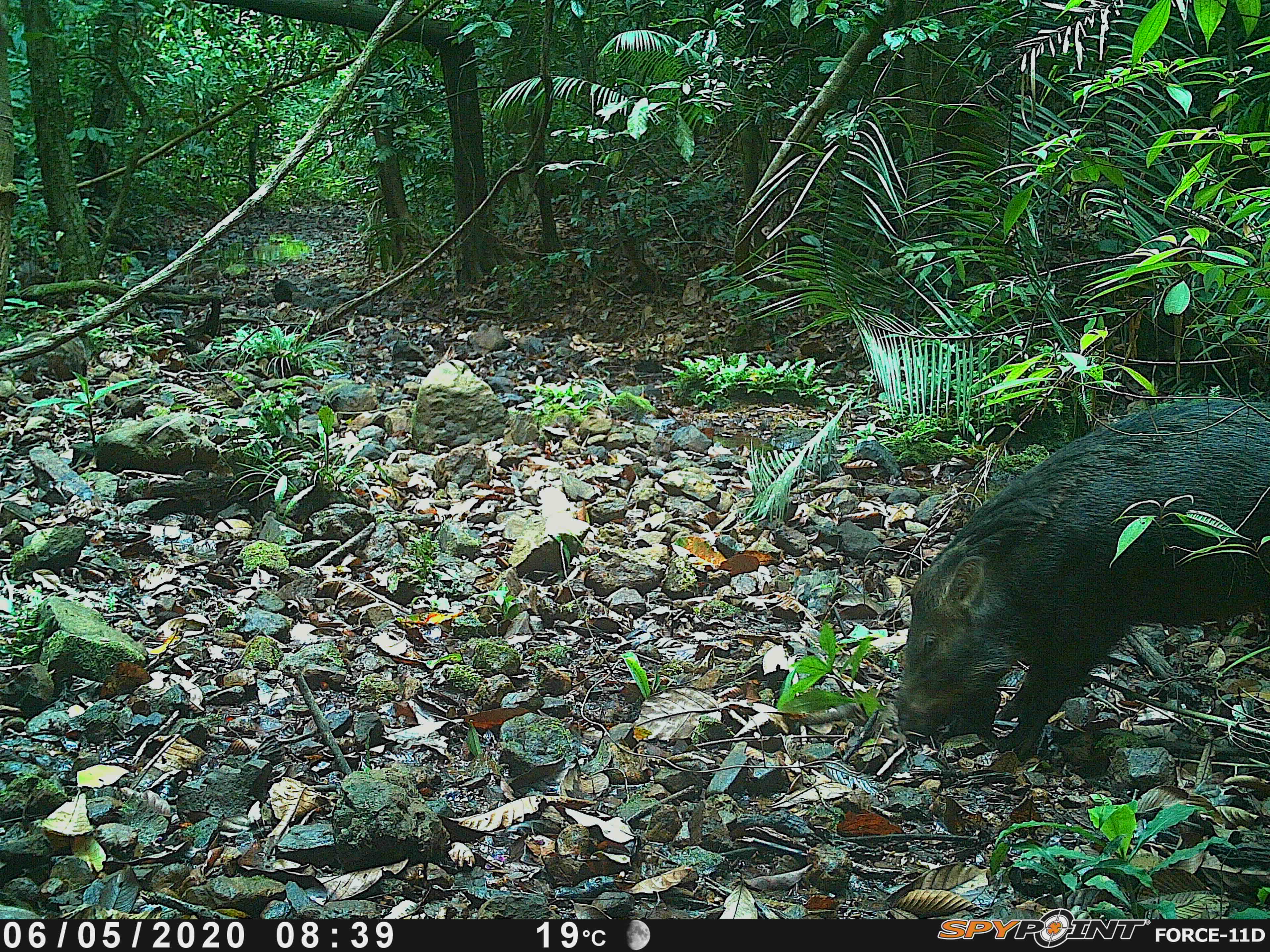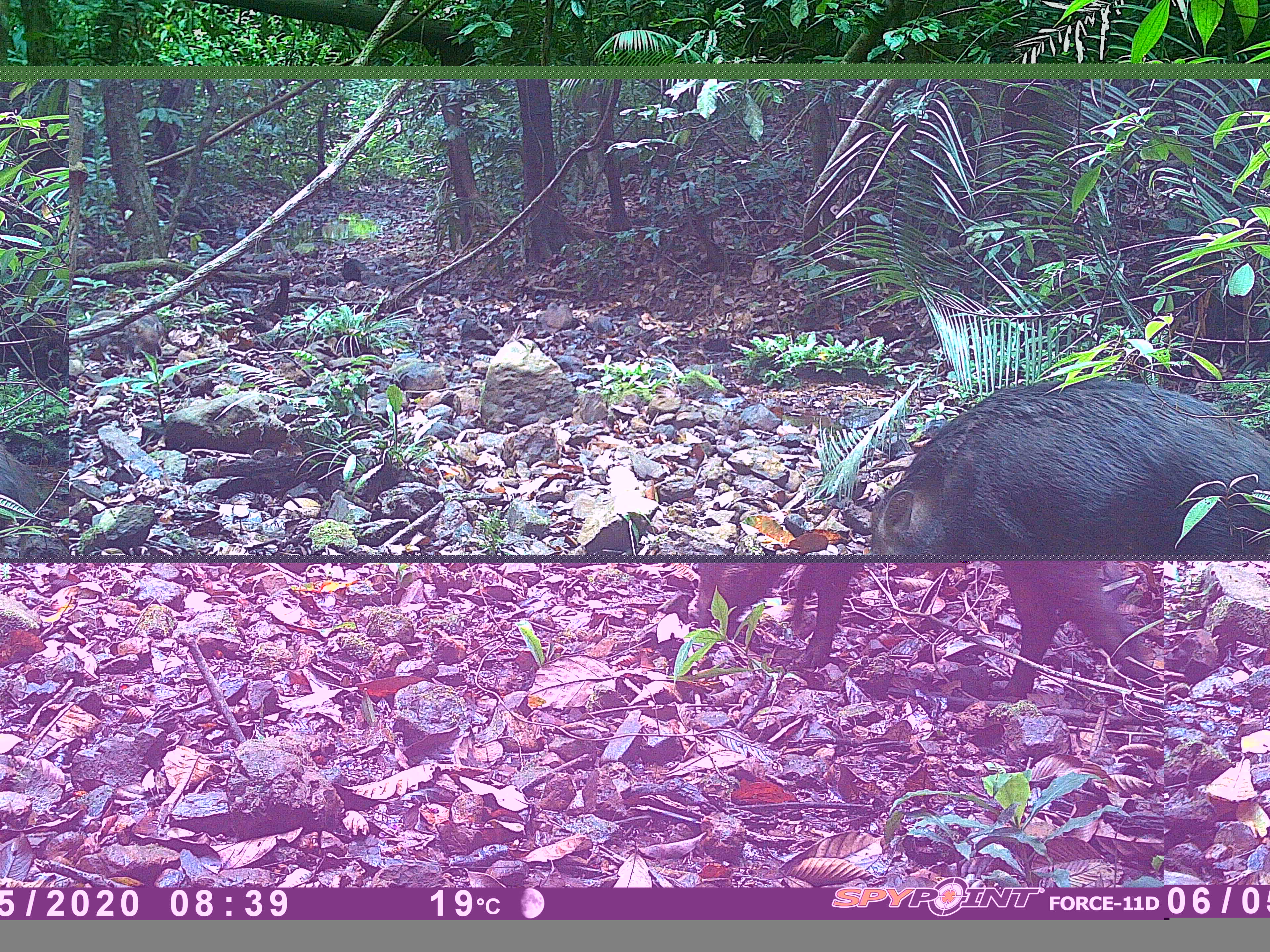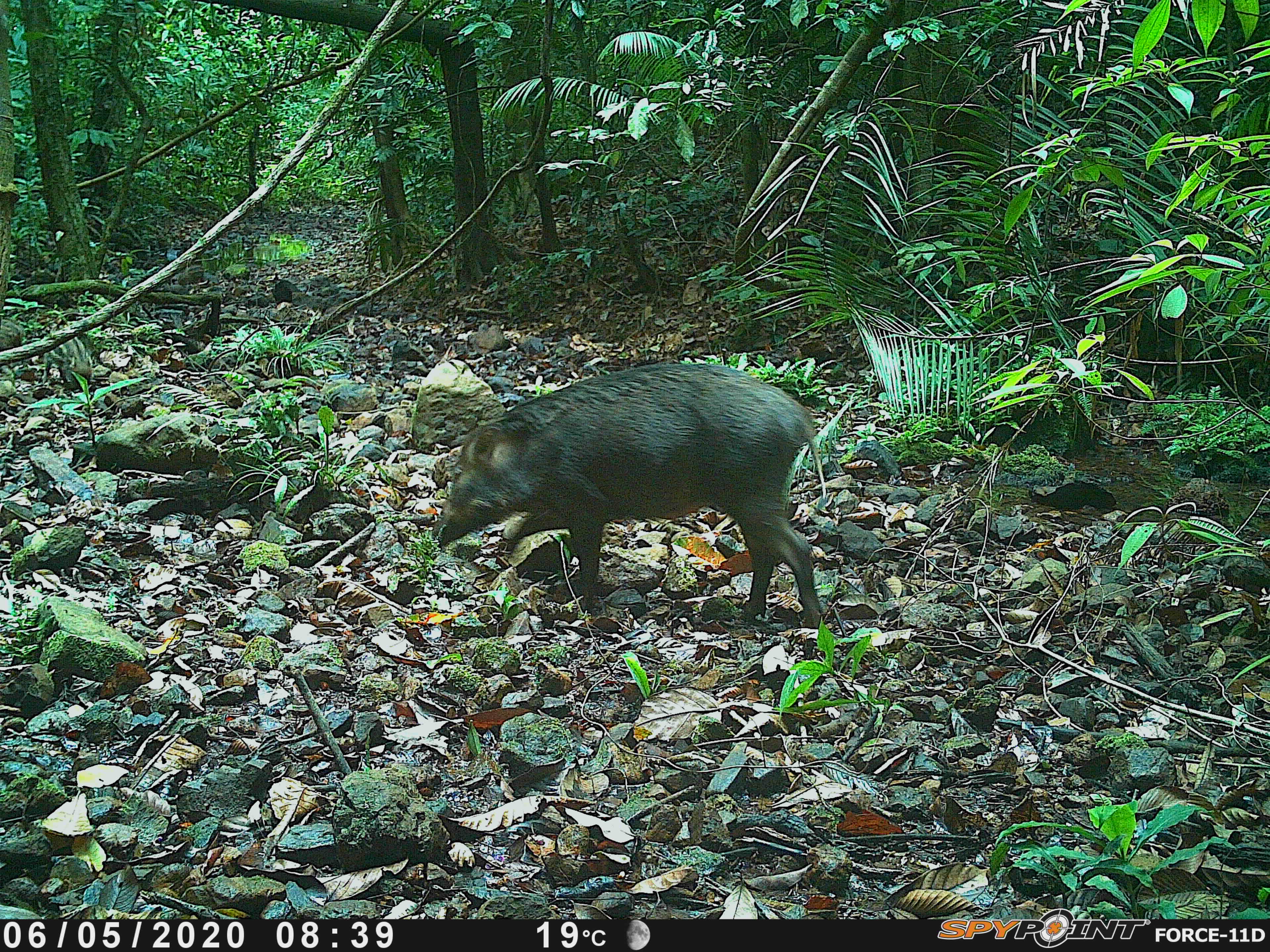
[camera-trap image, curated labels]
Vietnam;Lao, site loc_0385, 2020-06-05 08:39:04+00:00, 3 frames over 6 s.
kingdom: Animalia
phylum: Chordata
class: Mammalia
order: Artiodactyla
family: Suidae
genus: Sus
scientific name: Sus scrofa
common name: eurasian wild pig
Eurasian wild pig (Sus scrofa). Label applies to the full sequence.